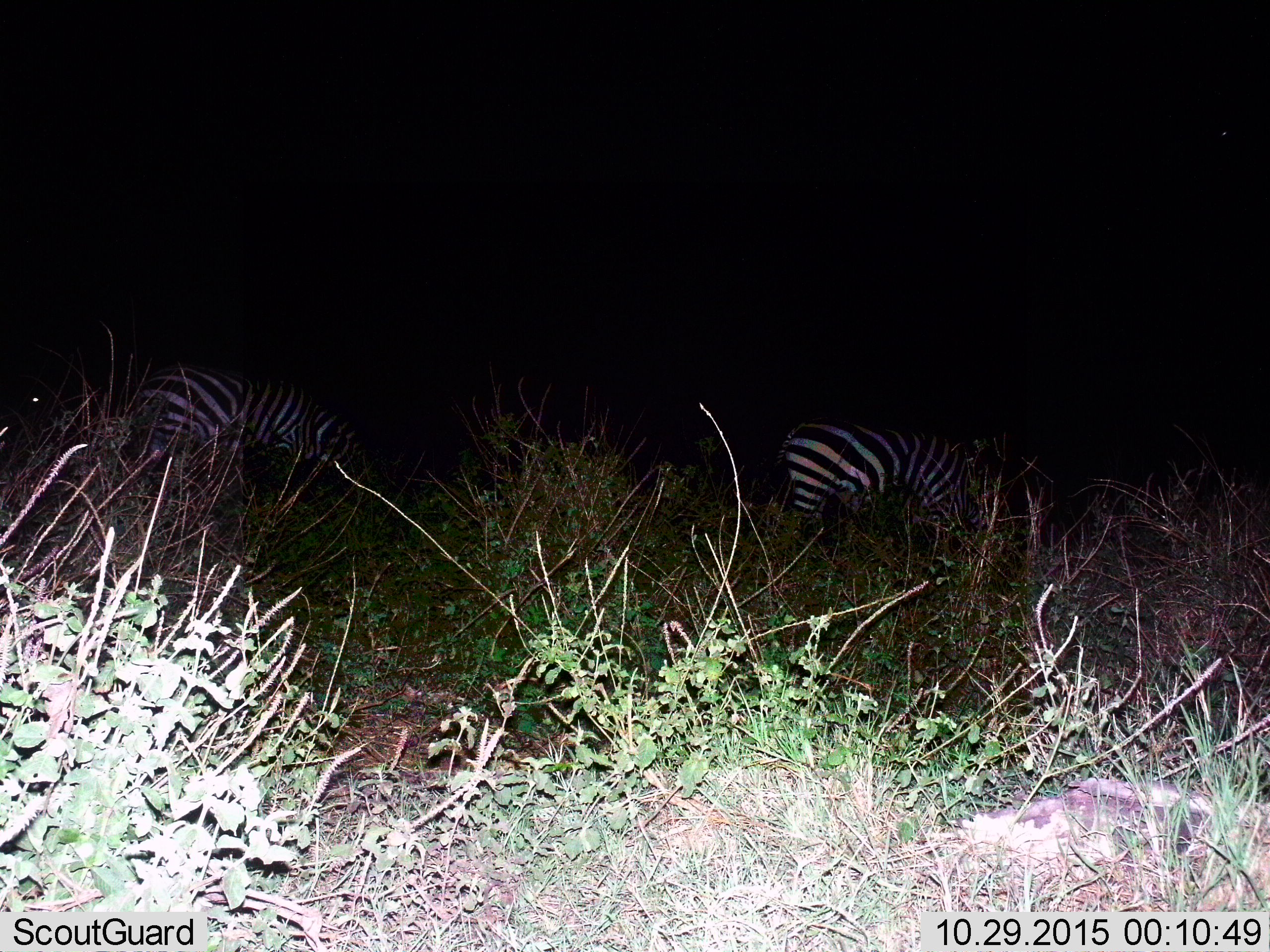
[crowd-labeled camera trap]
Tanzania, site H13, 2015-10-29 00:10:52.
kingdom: Animalia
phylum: Chordata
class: Mammalia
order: Perissodactyla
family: Equidae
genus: Equus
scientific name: Equus quagga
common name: plains zebra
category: zebra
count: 2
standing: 60%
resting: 0%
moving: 10%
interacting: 0%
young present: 0%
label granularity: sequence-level